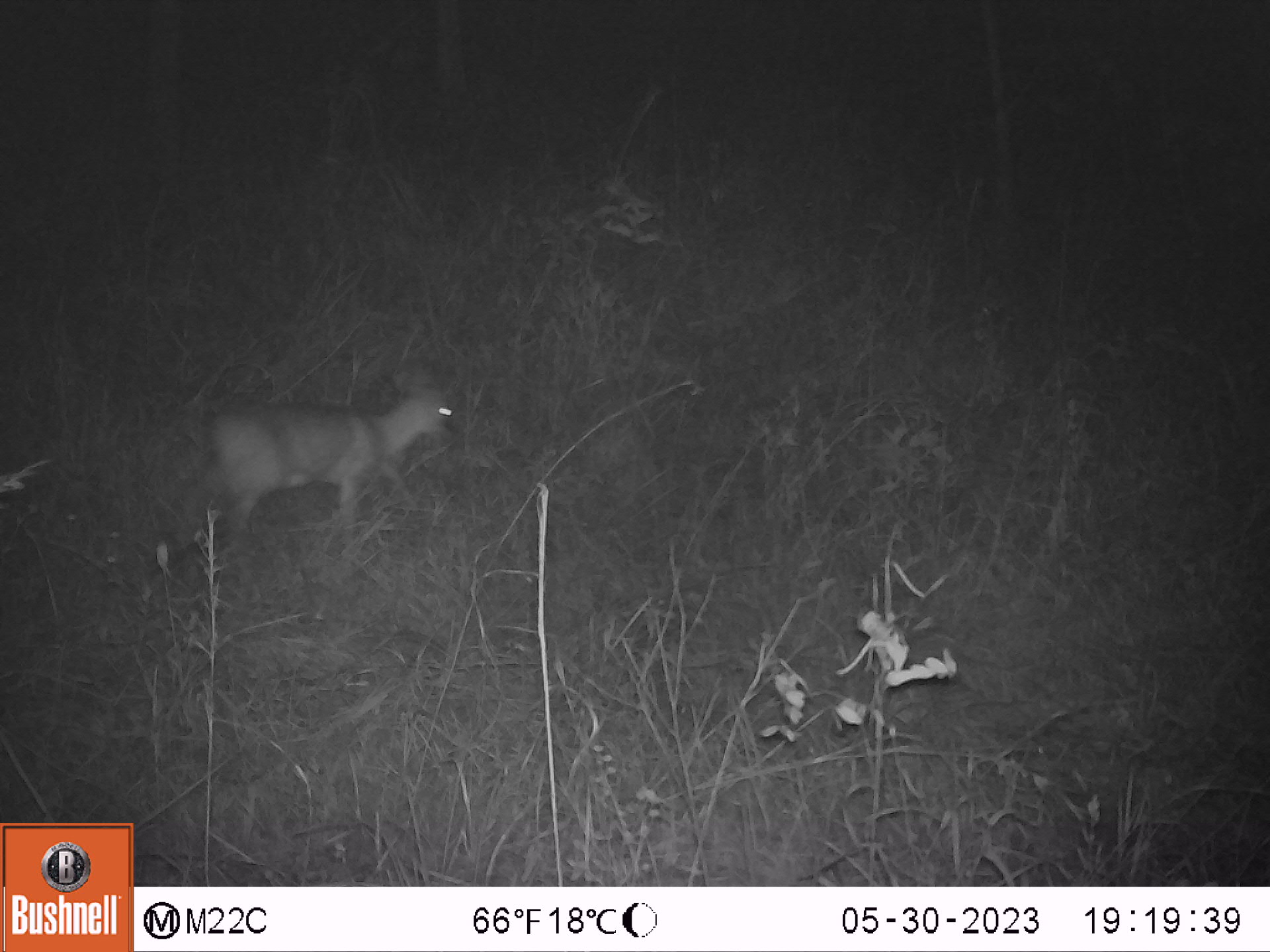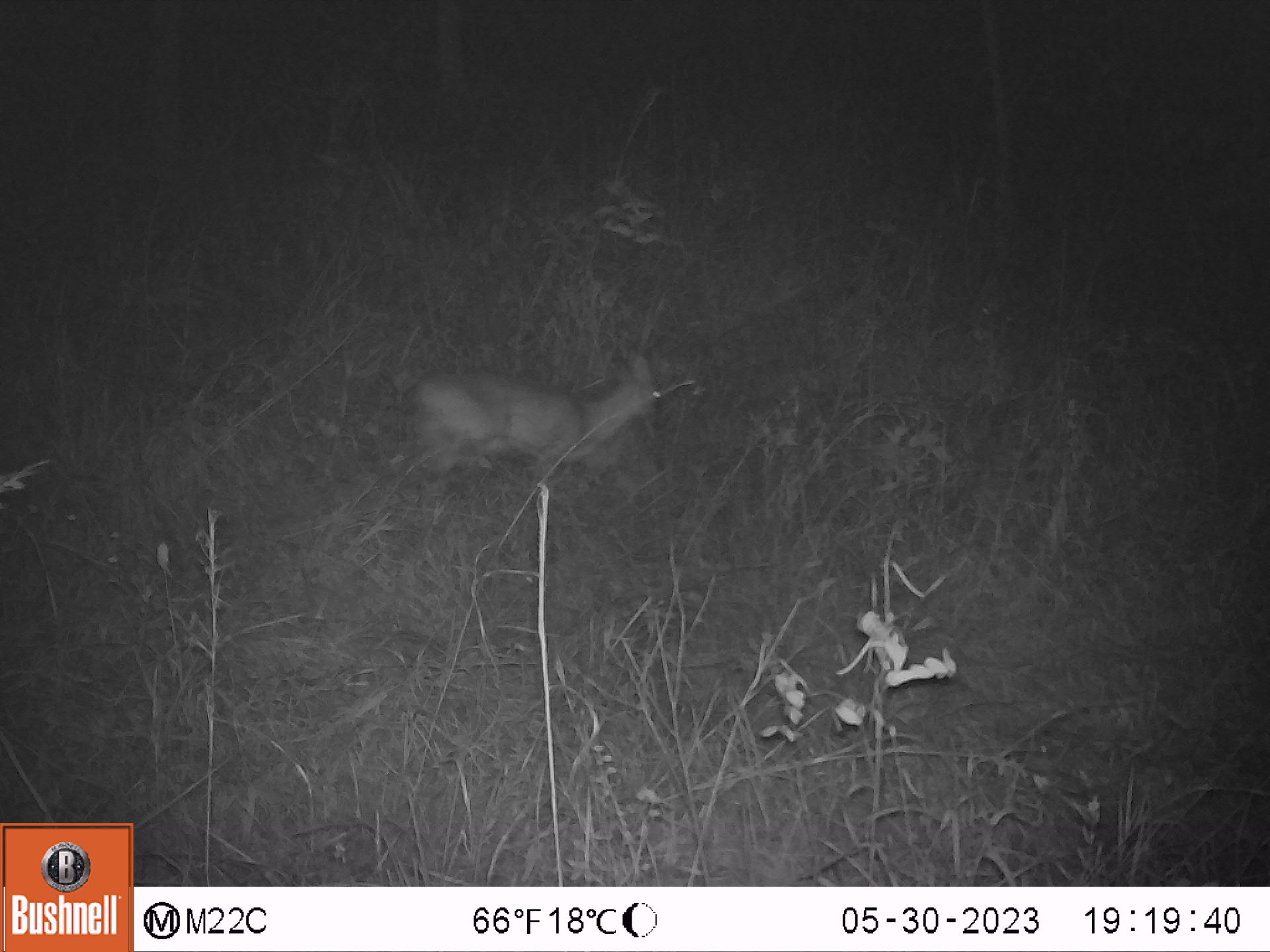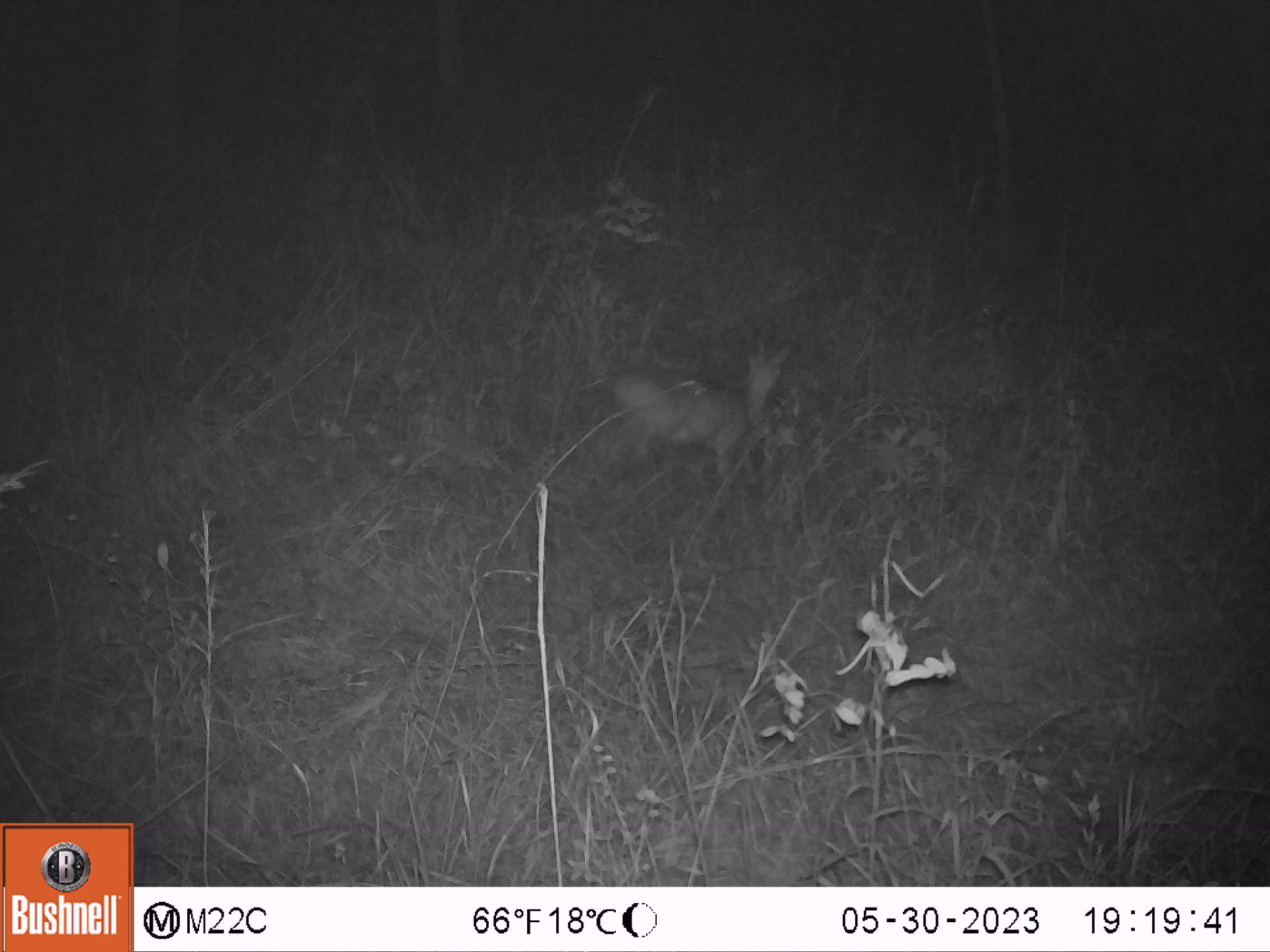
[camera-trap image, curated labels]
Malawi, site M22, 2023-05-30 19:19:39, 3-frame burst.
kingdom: Animalia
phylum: Chordata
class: Mammalia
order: Artiodactyla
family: Bovidae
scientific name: Antilopinae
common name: small antelope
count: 1